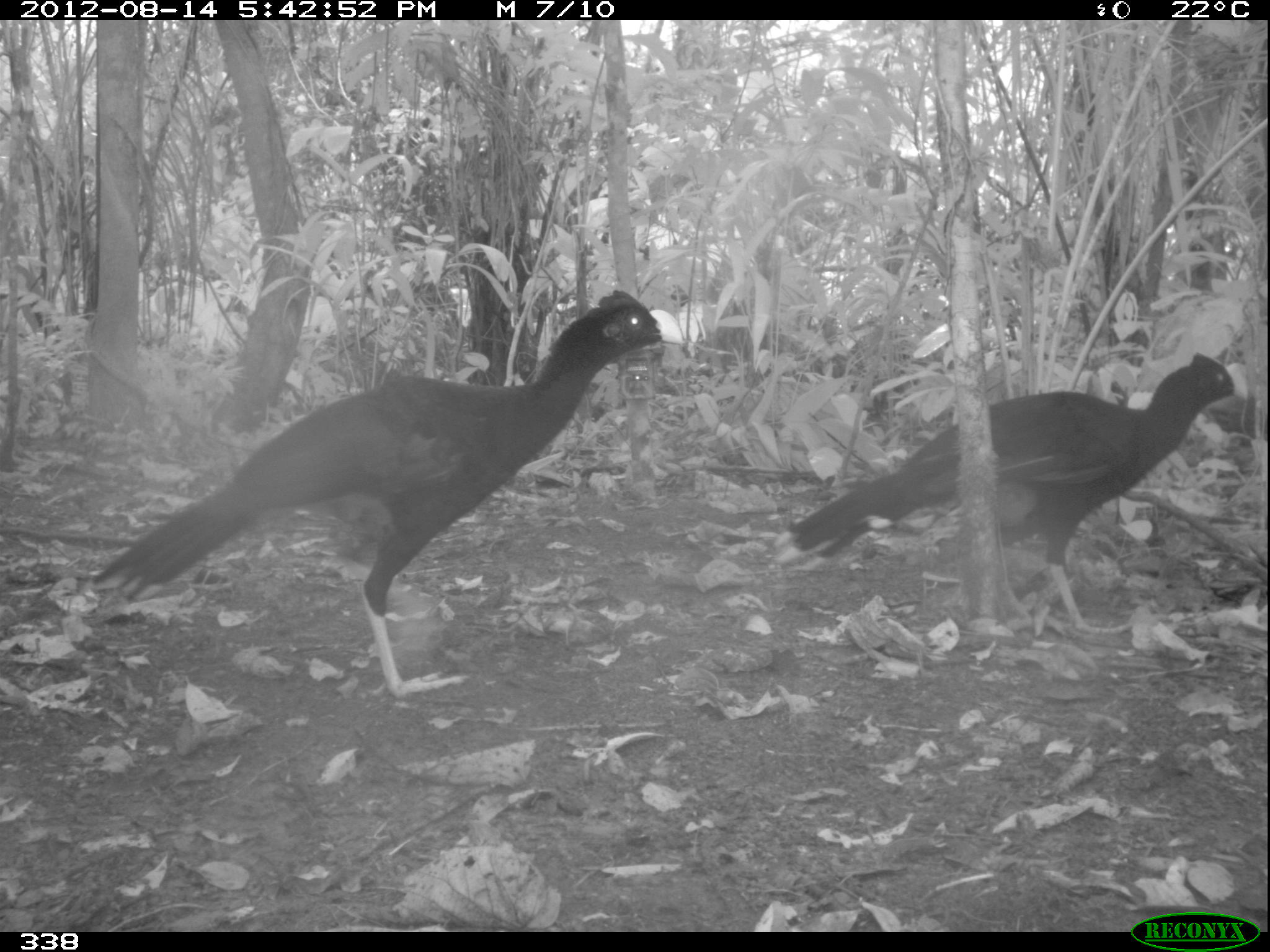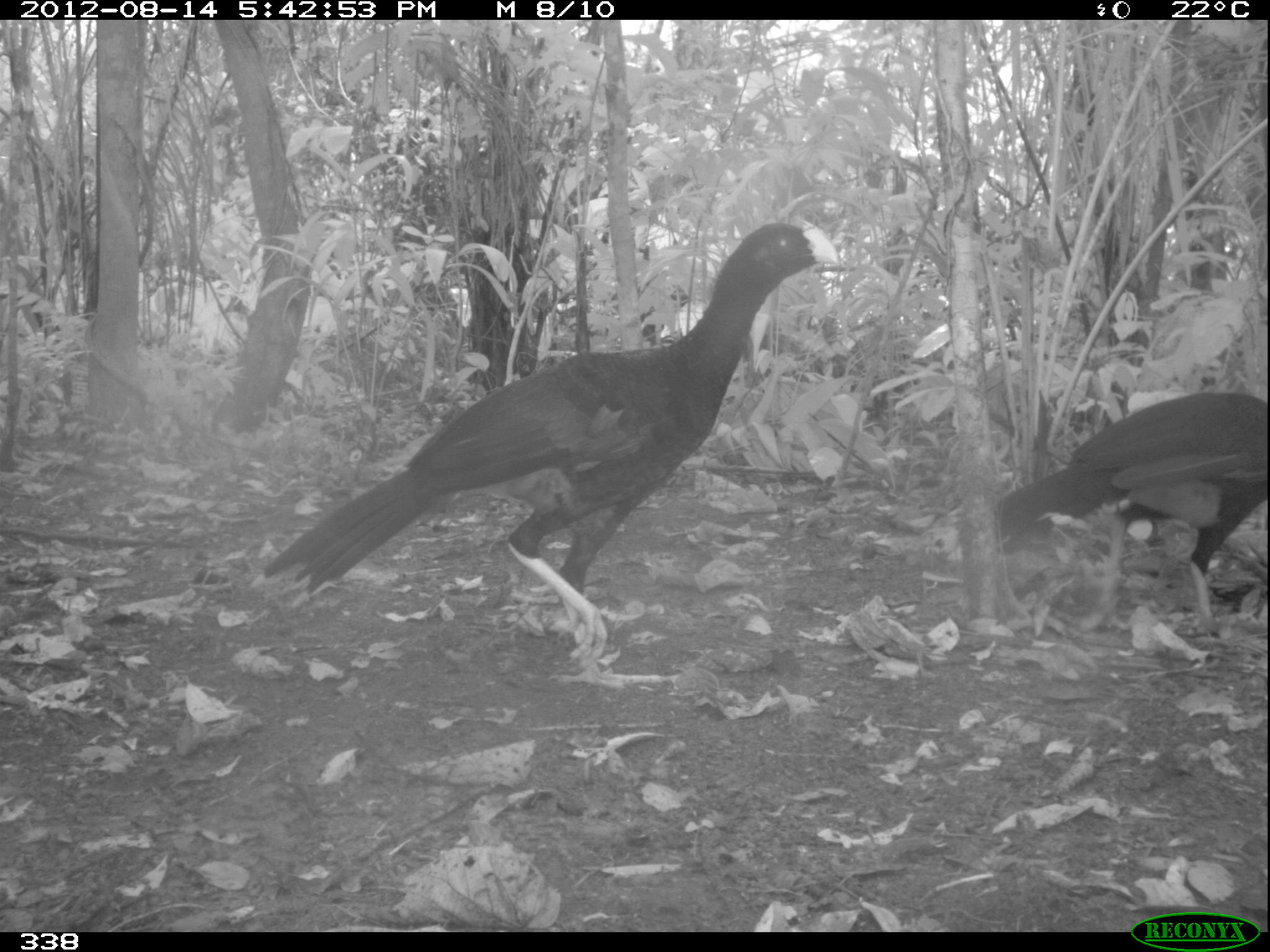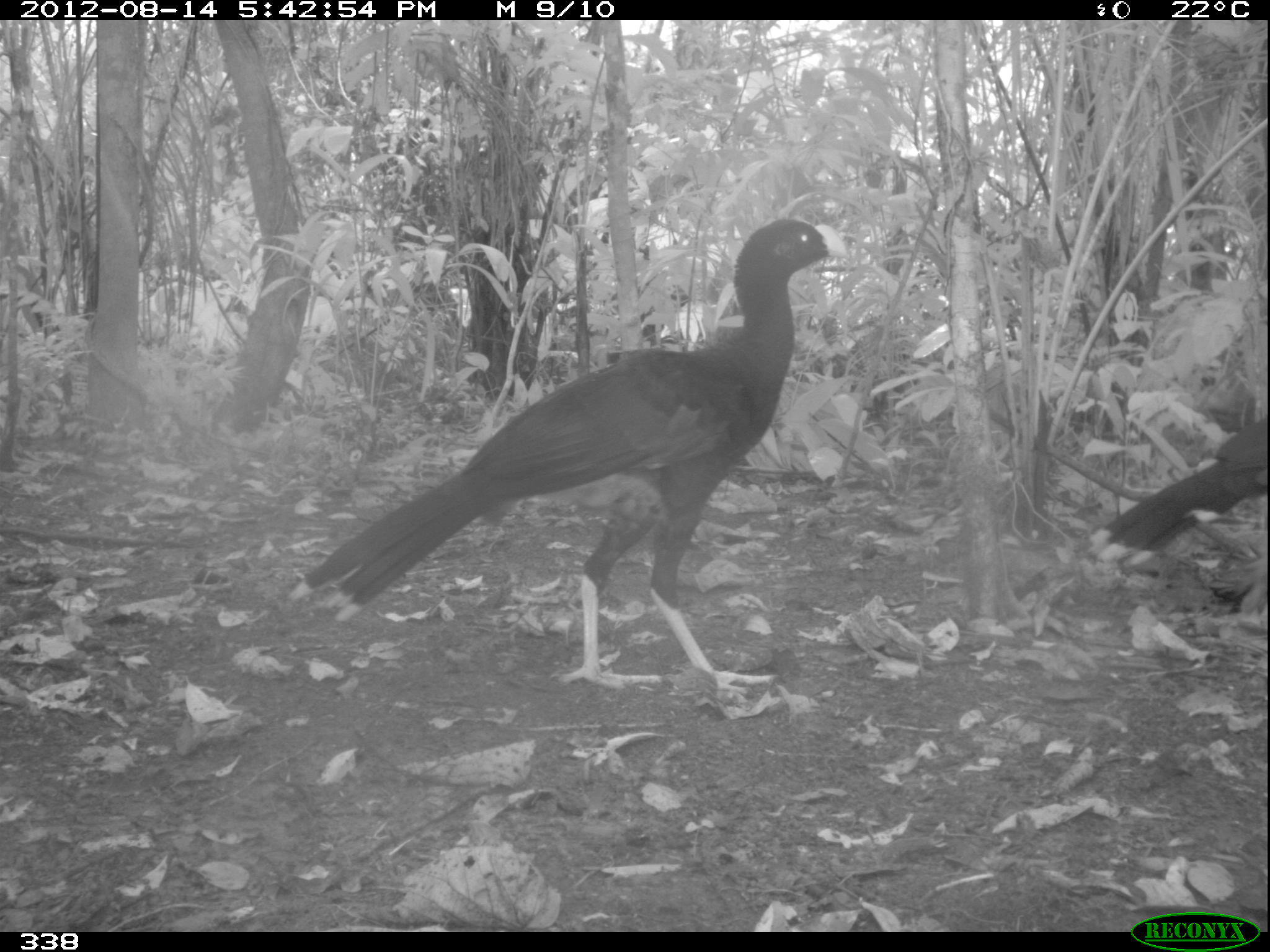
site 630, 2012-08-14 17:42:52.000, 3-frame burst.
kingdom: Animalia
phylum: Chordata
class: Aves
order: Galliformes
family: Cracidae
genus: Mitu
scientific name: Mitu tuberosum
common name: razor-billed curassow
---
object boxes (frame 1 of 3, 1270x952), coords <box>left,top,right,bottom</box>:
mitu tuberosum: <box>90,288,688,700</box>; <box>784,349,1253,642</box>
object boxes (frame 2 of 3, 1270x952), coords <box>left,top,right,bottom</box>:
mitu tuberosum: <box>246,223,846,693</box>; <box>923,392,1266,617</box>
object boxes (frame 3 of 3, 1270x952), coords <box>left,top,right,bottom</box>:
mitu tuberosum: <box>304,221,849,701</box>; <box>1088,416,1270,570</box>